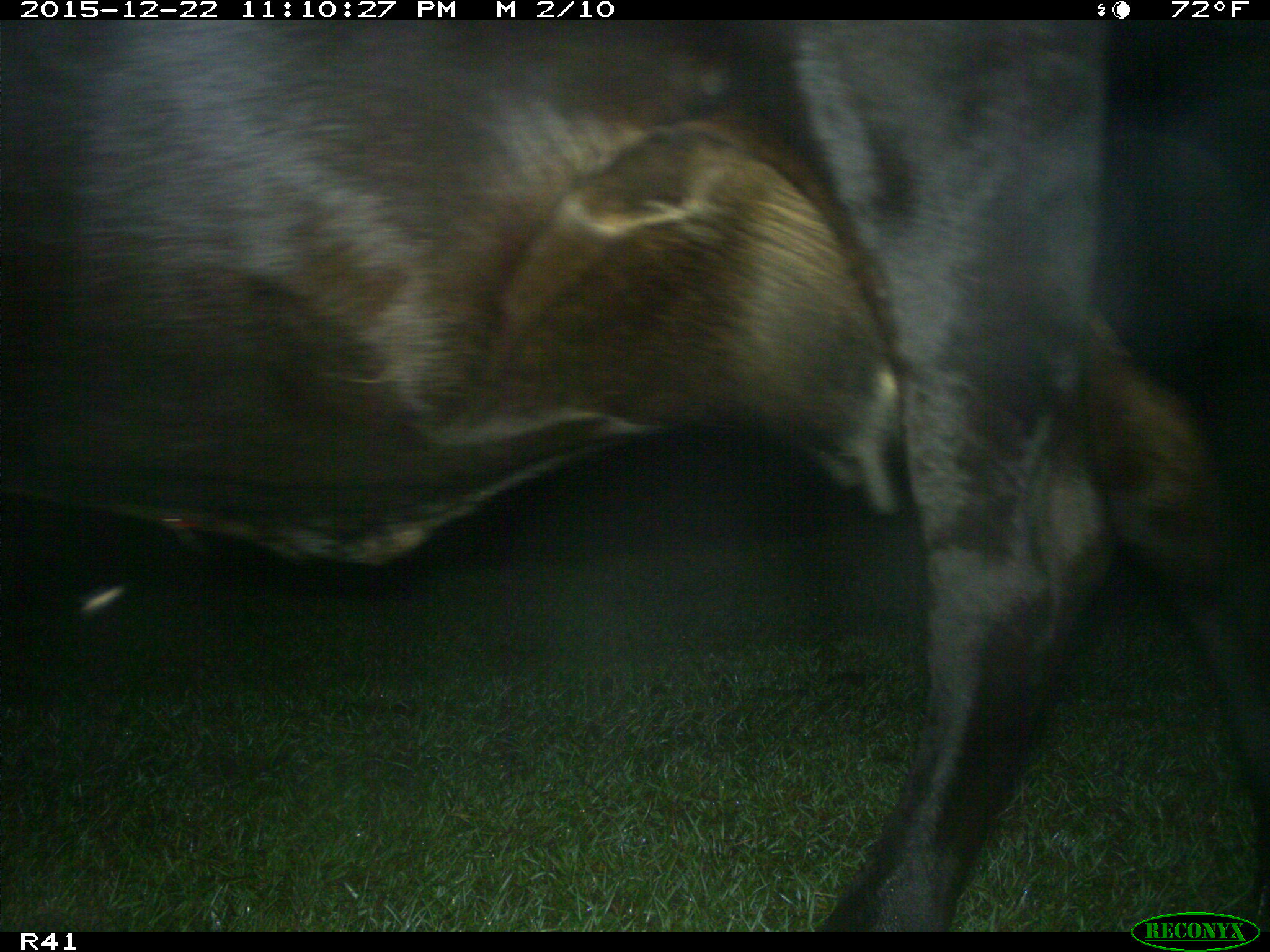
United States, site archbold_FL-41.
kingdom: Animalia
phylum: Chordata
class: Mammalia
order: Artiodactyla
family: Bovidae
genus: Bos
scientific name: Bos taurus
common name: domestic cow